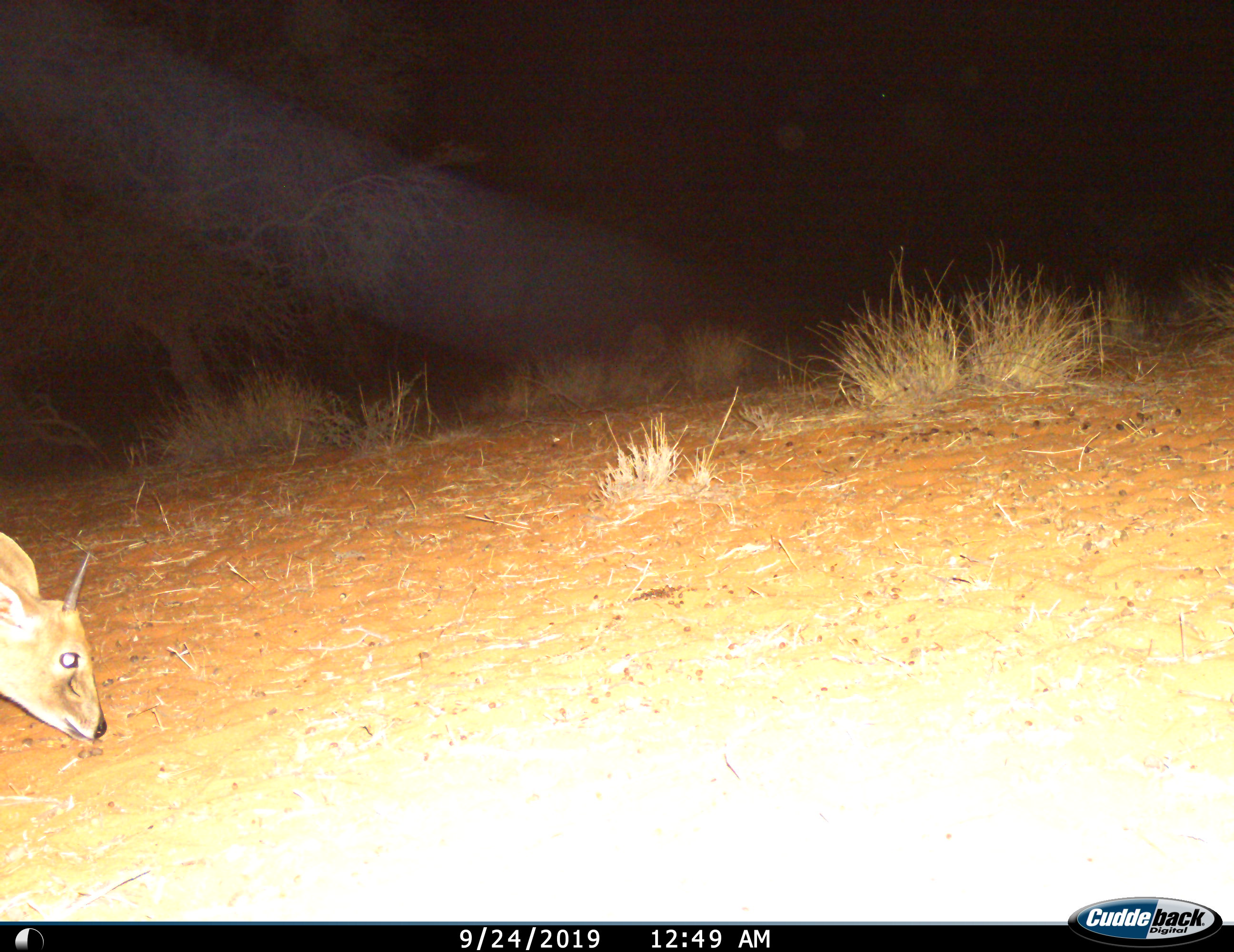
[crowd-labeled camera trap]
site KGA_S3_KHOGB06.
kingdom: Animalia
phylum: Chordata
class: Mammalia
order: Artiodactyla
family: Bovidae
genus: Sylvicapra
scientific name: Sylvicapra grimmia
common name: common duiker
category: duikercommongrey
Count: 1.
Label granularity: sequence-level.